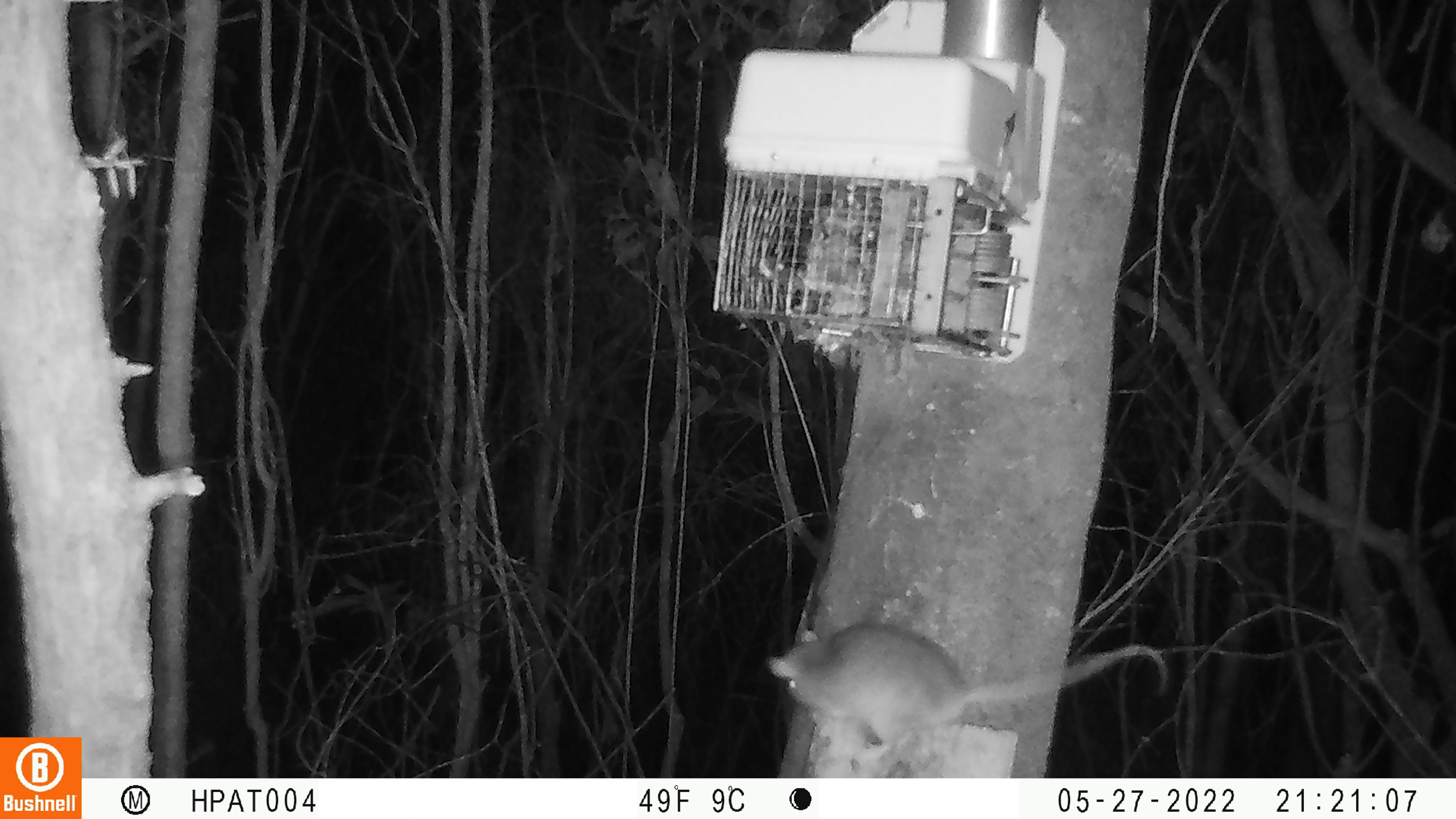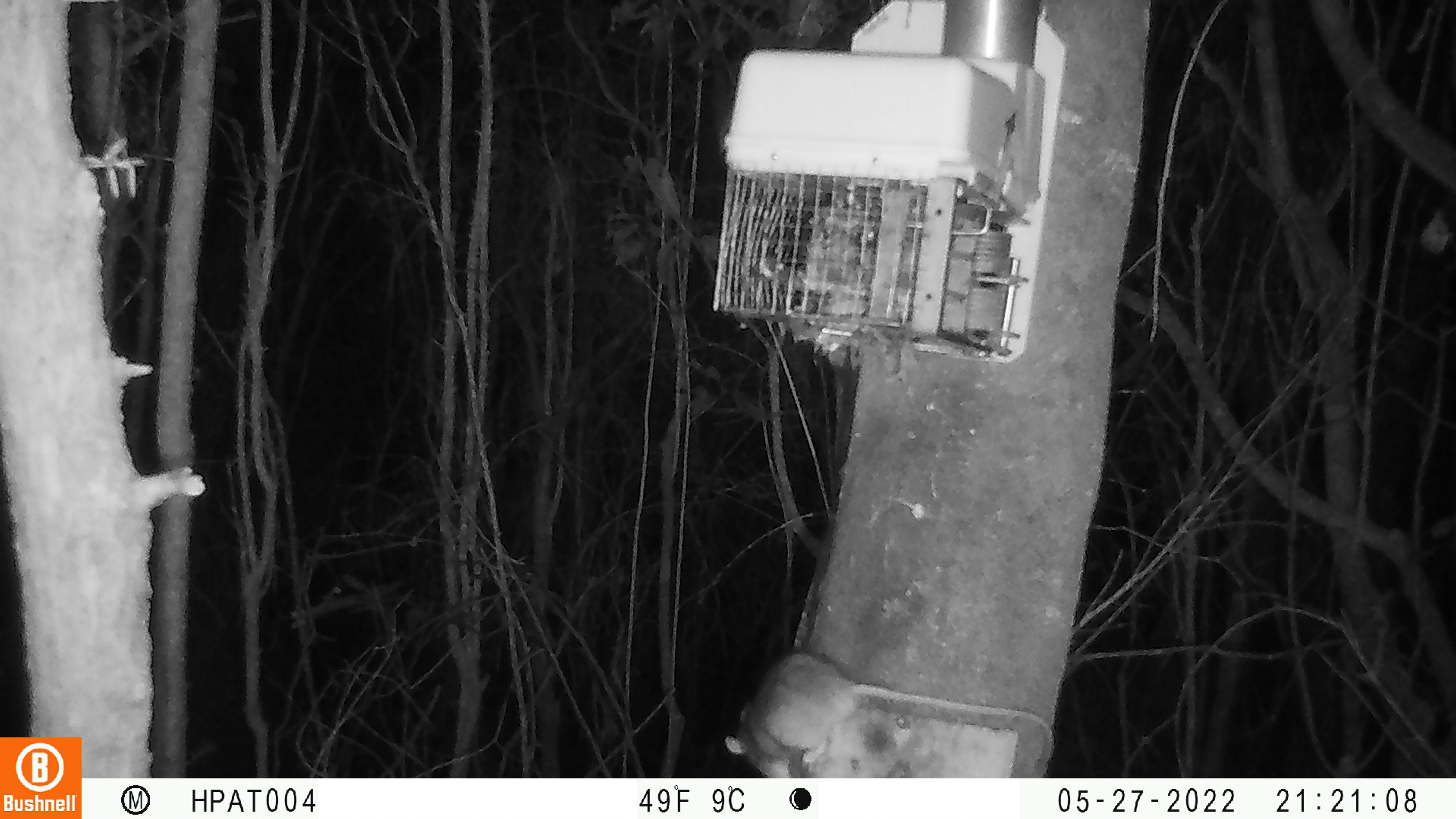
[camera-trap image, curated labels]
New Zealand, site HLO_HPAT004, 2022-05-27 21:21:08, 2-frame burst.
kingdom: Animalia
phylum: Chordata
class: Mammalia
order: Rodentia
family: Muridae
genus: Rattus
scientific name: Rattus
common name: rat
Rat (Rattus).